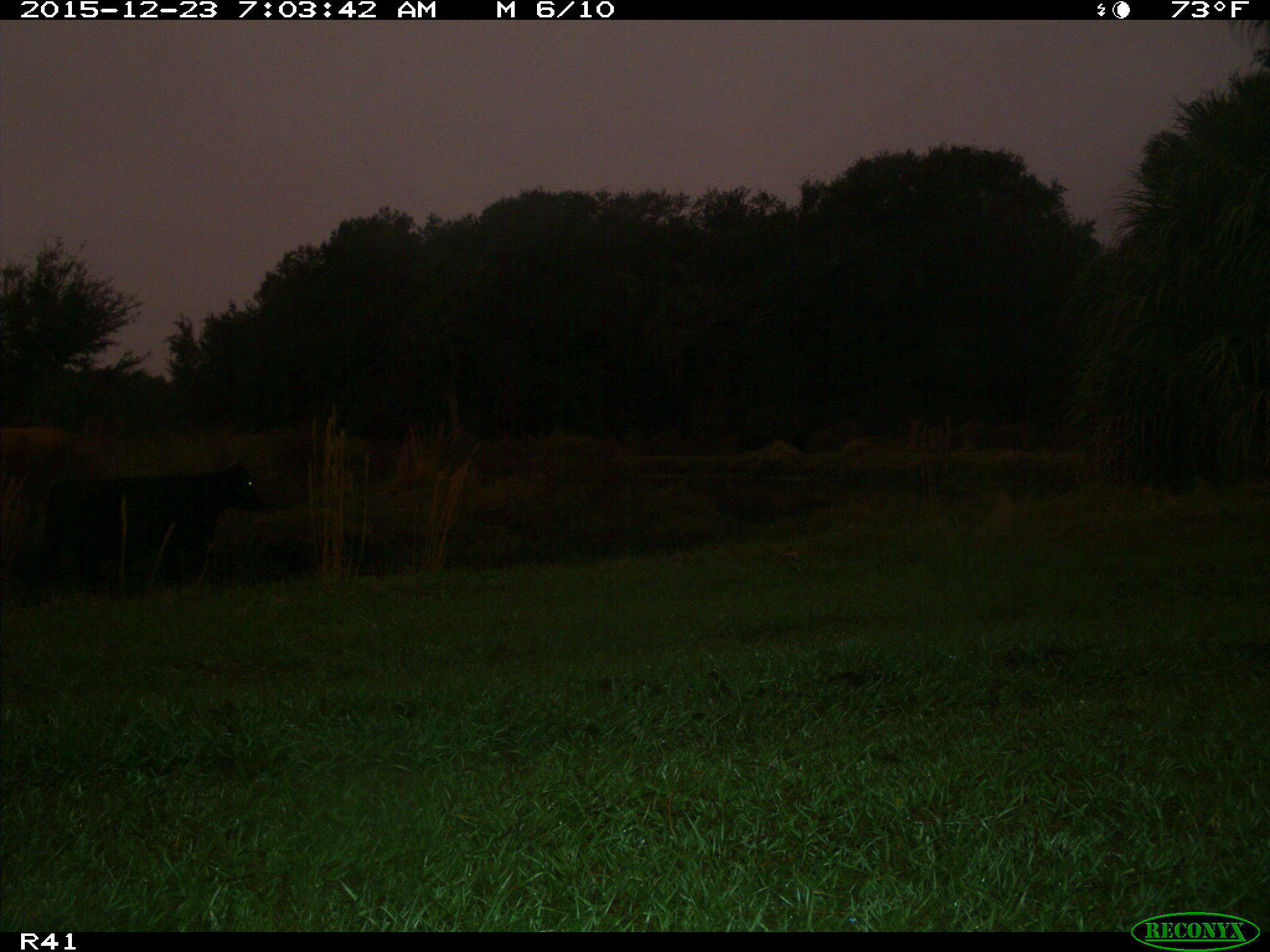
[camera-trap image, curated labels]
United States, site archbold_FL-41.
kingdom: Animalia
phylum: Chordata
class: Mammalia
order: Artiodactyla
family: Bovidae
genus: Bos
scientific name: Bos taurus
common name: domestic cow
Bos taurus (domestic cow).